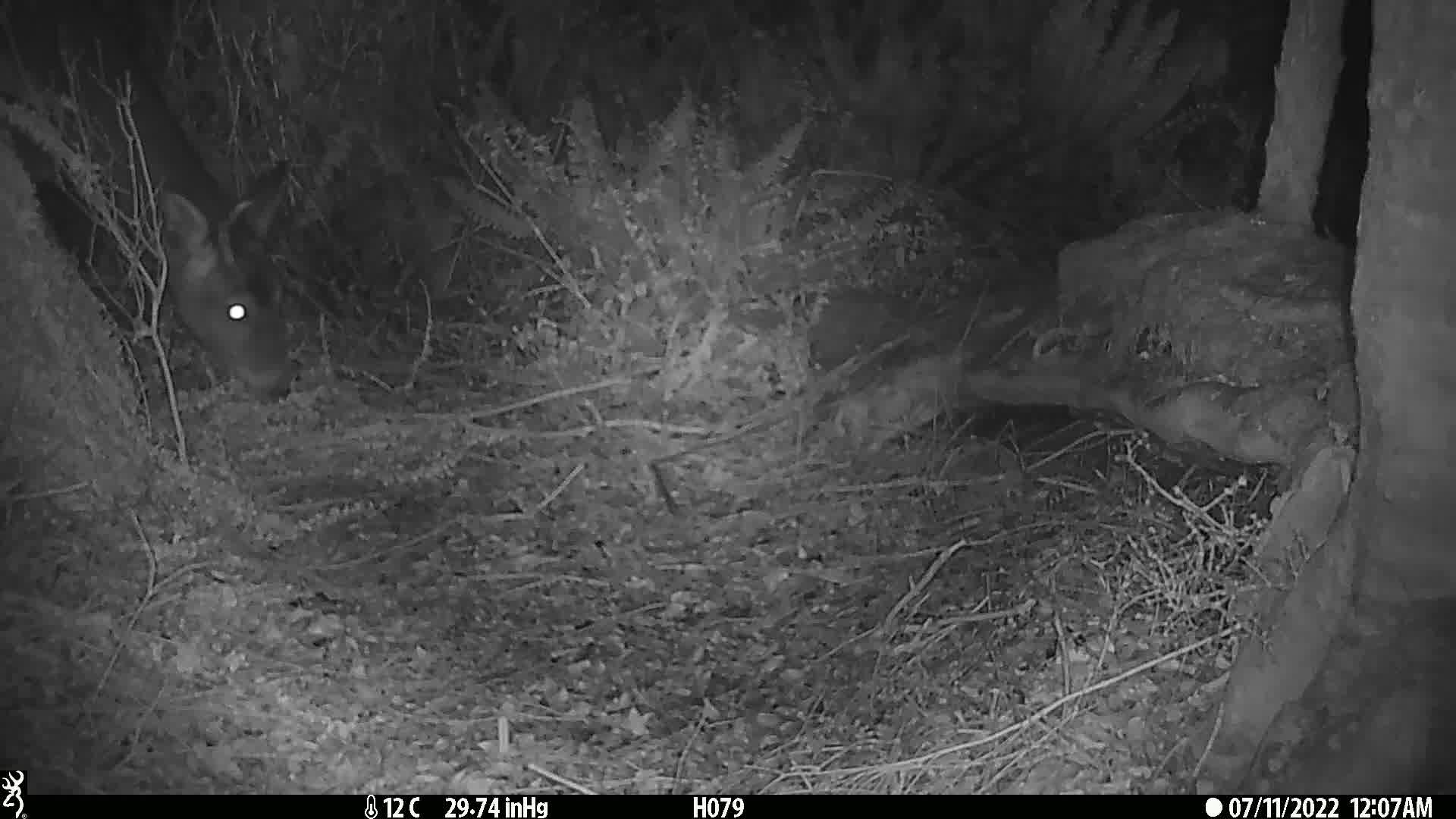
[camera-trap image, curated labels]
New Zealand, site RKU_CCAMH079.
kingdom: Animalia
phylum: Chordata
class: Mammalia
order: Artiodactyla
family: Cervidae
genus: Odocoileus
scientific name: Odocoileus virginianus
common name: white-tailed deer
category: white tailed deer